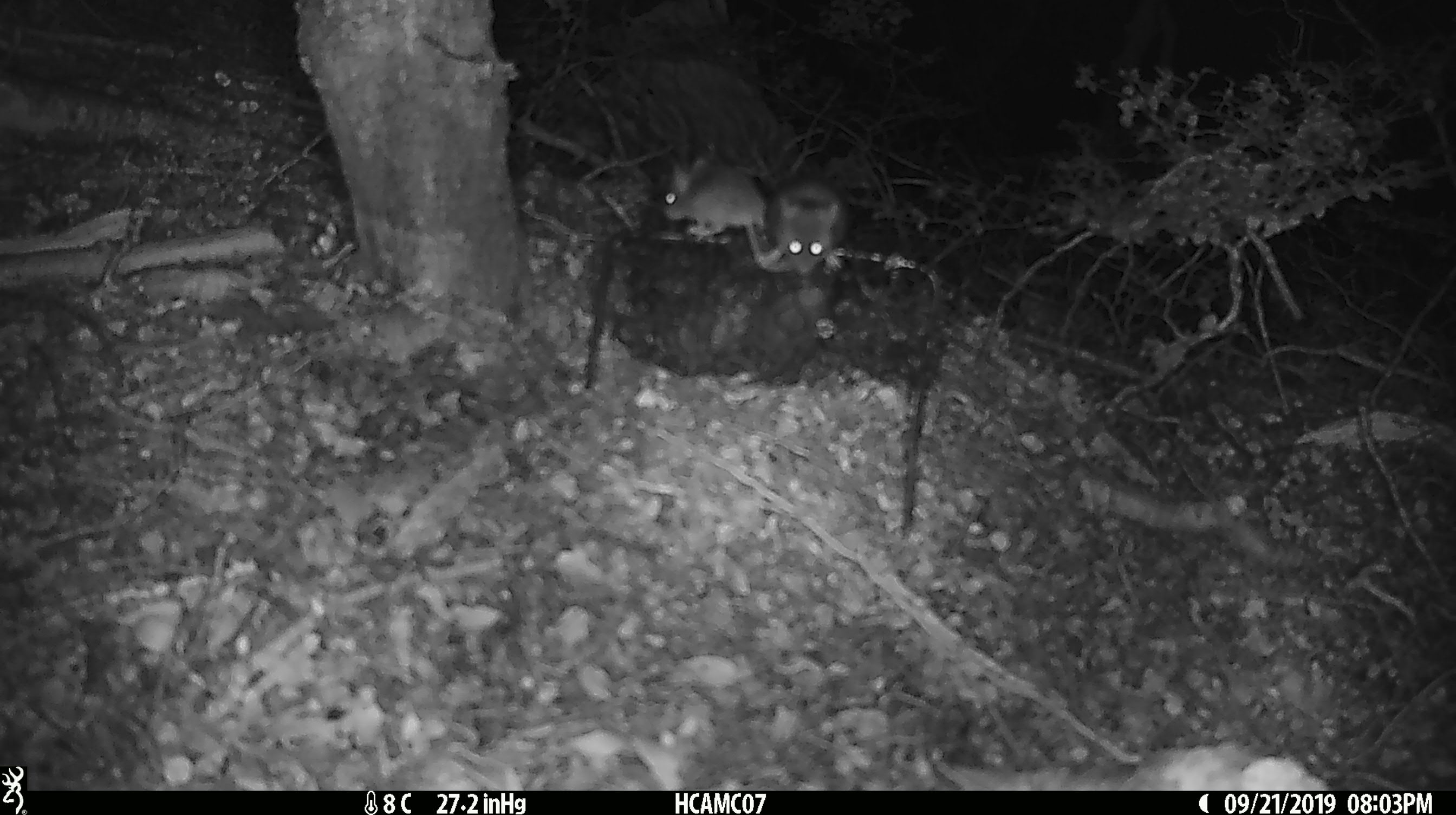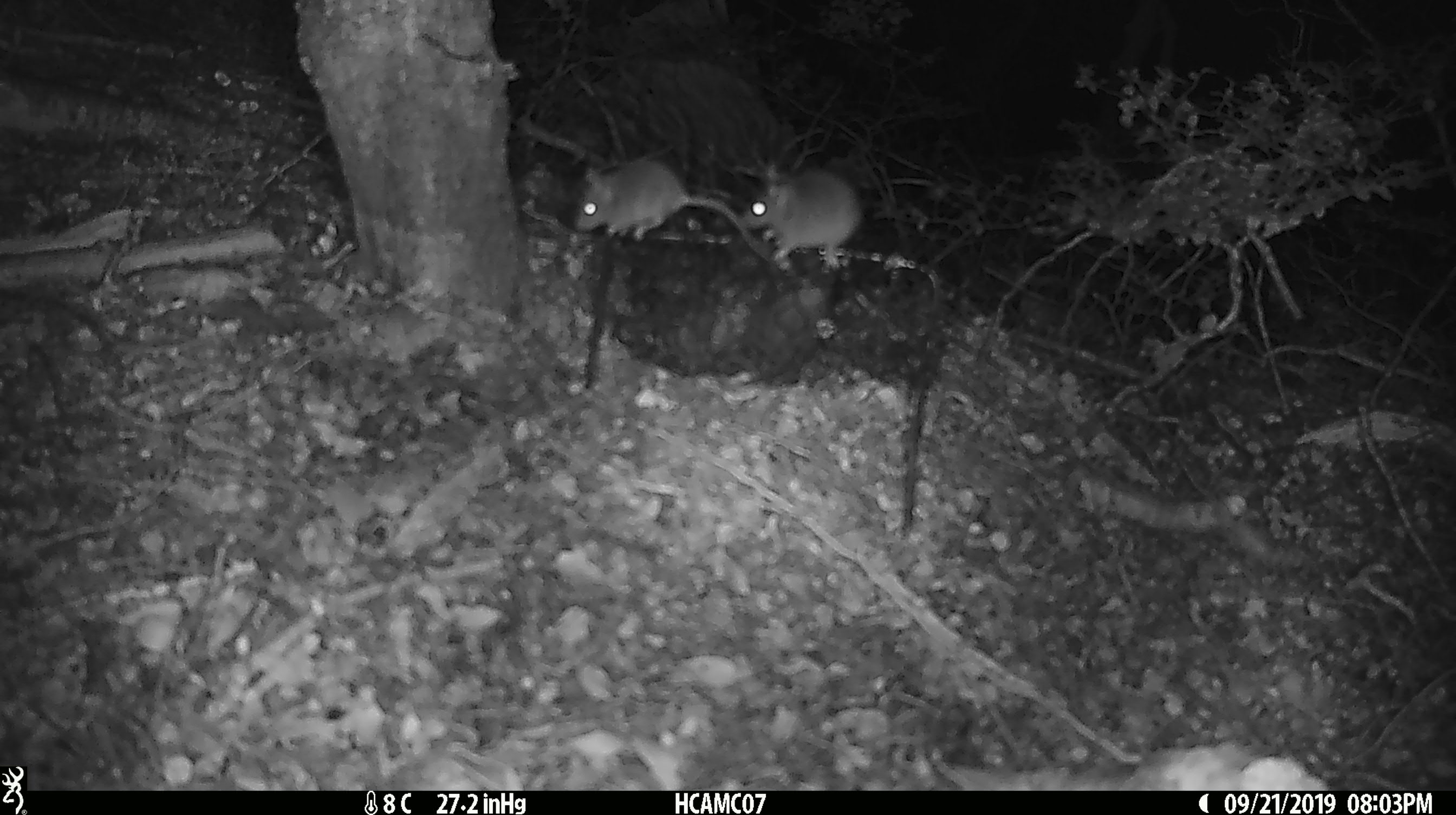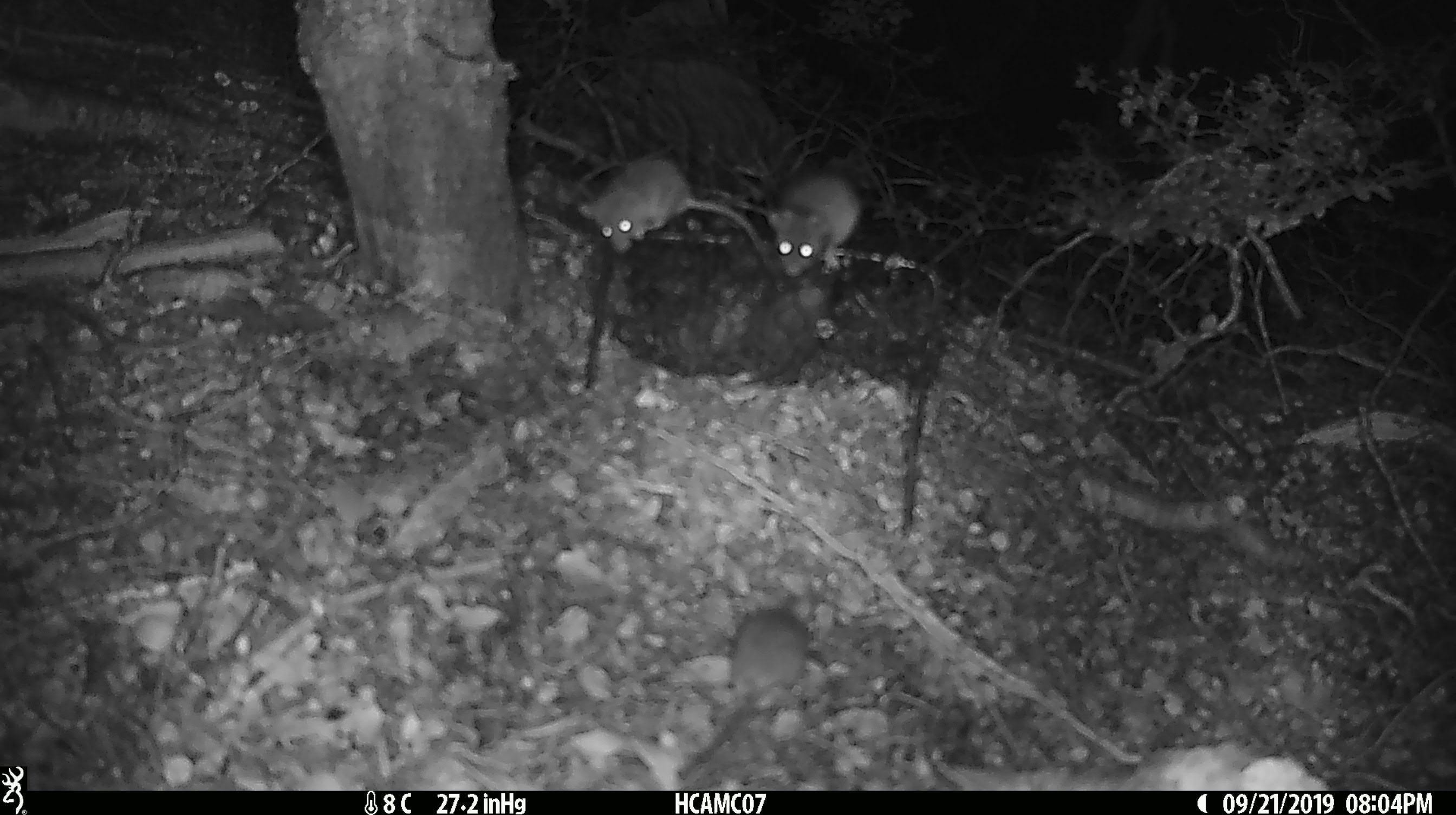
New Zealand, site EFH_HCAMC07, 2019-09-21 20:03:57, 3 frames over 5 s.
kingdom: Animalia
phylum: Chordata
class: Mammalia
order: Rodentia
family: Muridae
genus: Mus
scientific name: Mus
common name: mouse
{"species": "mouse (Mus)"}